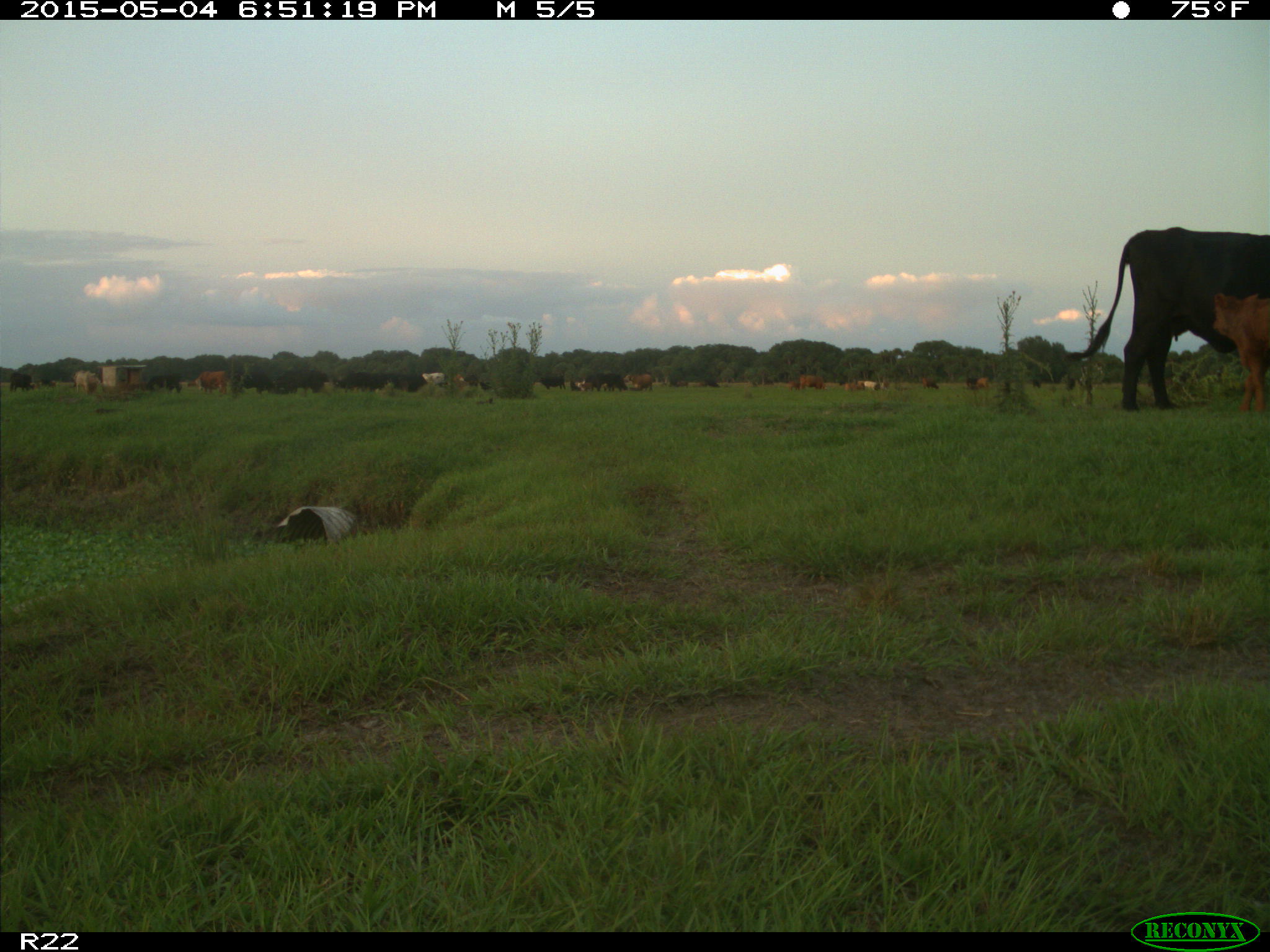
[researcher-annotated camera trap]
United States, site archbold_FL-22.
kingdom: Animalia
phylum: Chordata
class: Mammalia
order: Artiodactyla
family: Bovidae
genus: Bos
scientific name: Bos taurus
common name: domestic cow